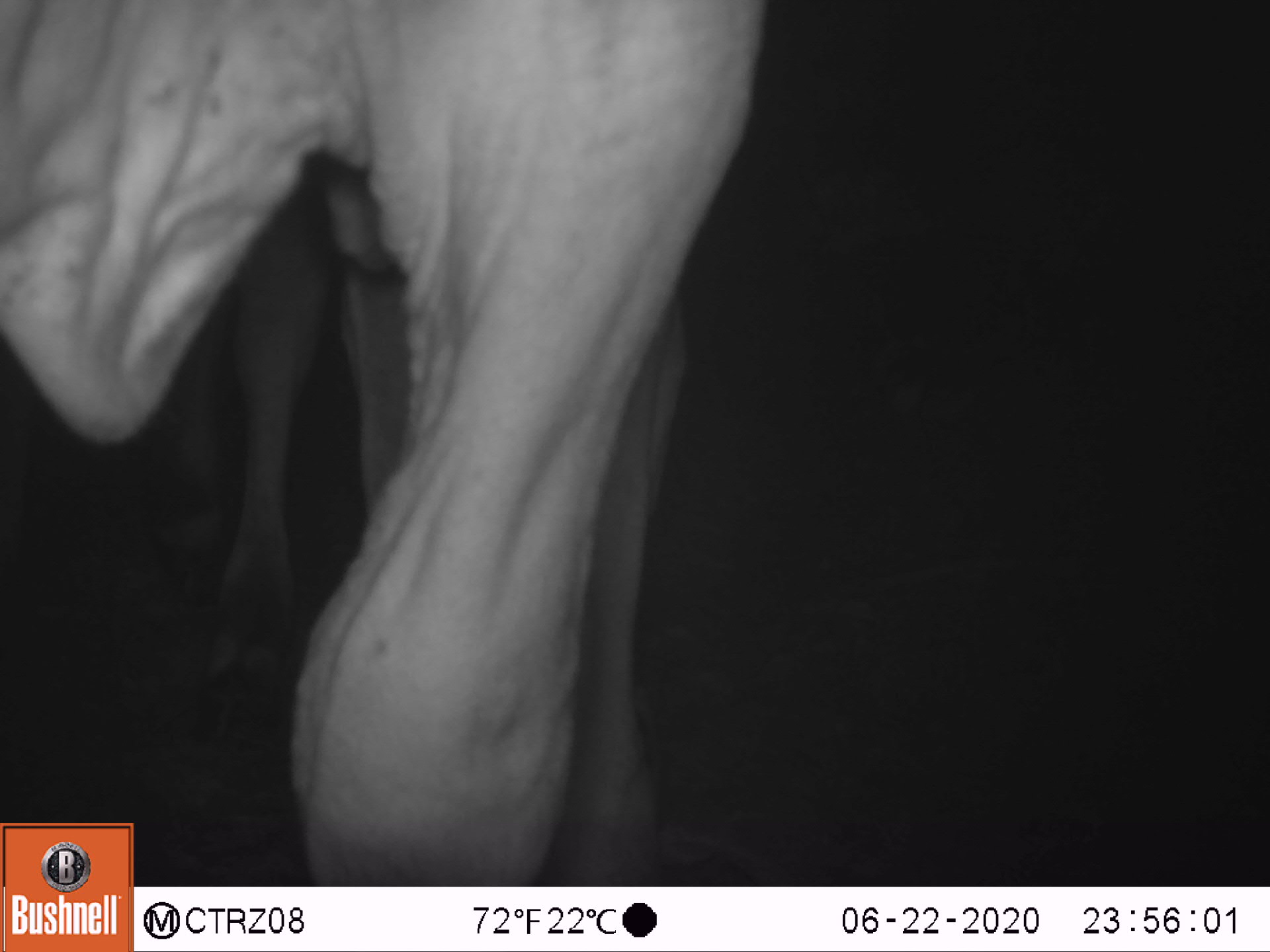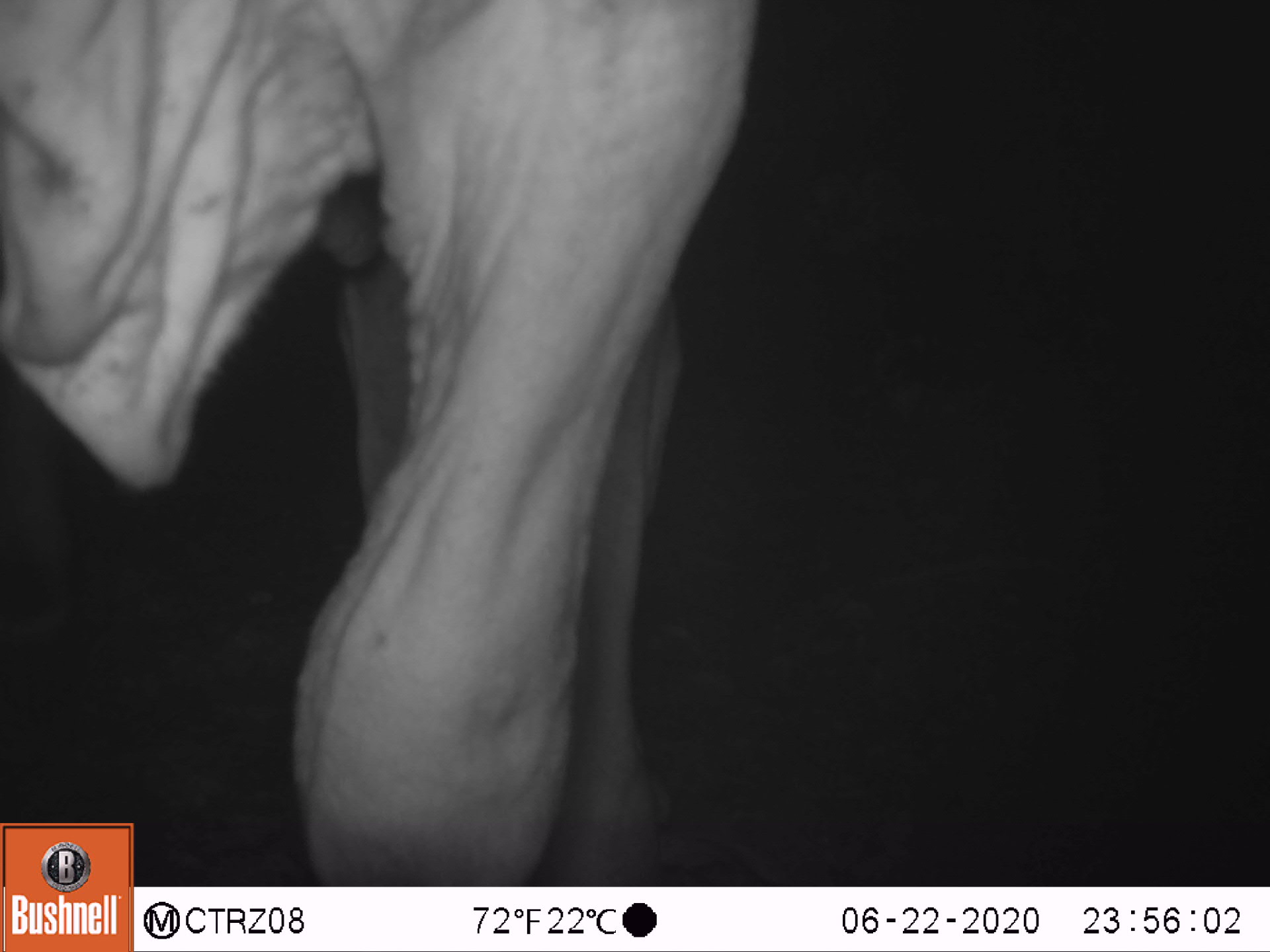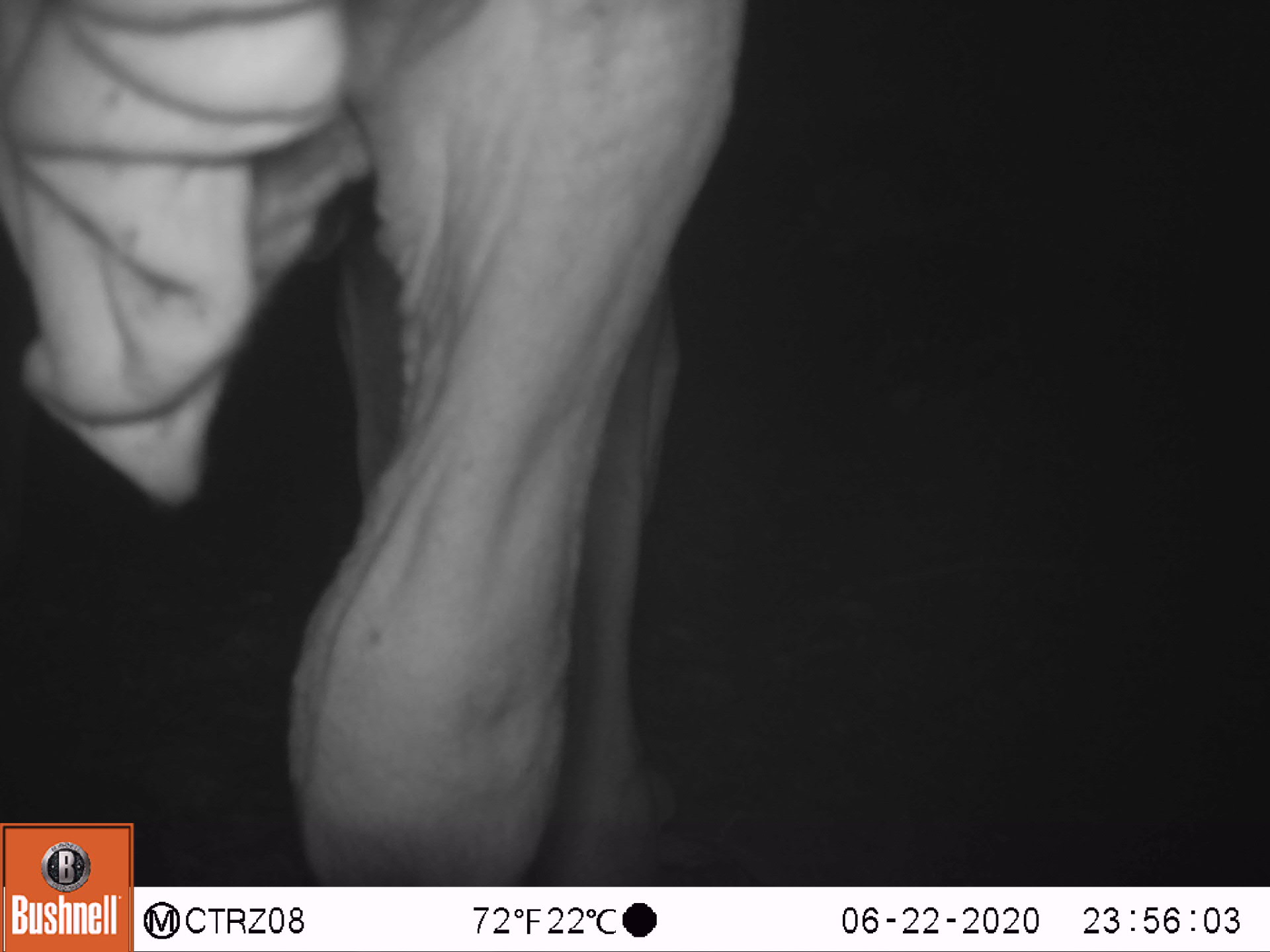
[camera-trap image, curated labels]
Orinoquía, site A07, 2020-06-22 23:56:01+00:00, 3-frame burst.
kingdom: Animalia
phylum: Chordata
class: Mammalia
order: Artiodactyla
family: Bovidae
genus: Bos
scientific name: Bos taurus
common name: cow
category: cattle